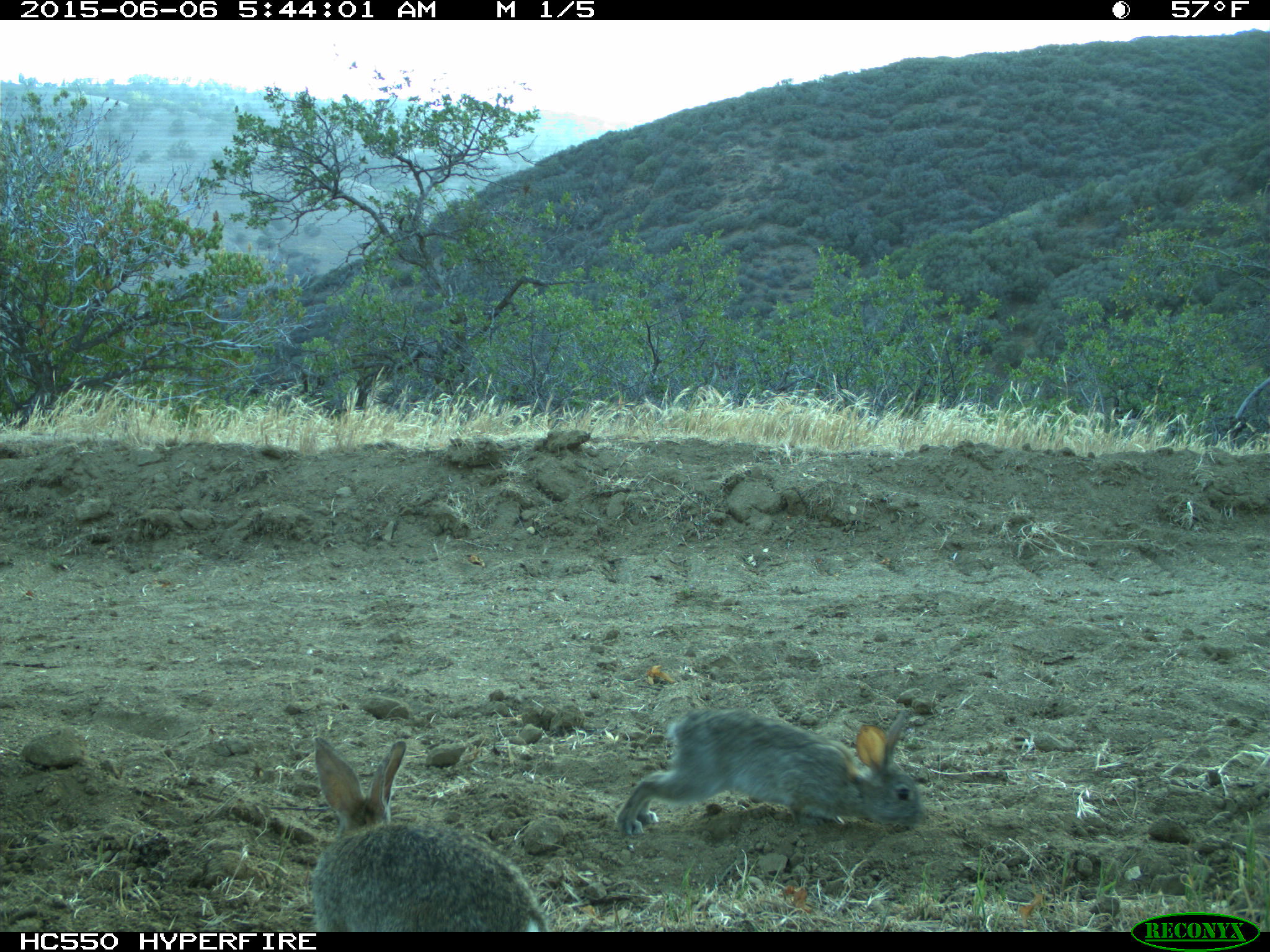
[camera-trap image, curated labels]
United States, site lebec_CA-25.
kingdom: Animalia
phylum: Chordata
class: Mammalia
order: Lagomorpha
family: Leporidae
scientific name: Leporidae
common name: rabbits and hares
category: unidentified rabbit